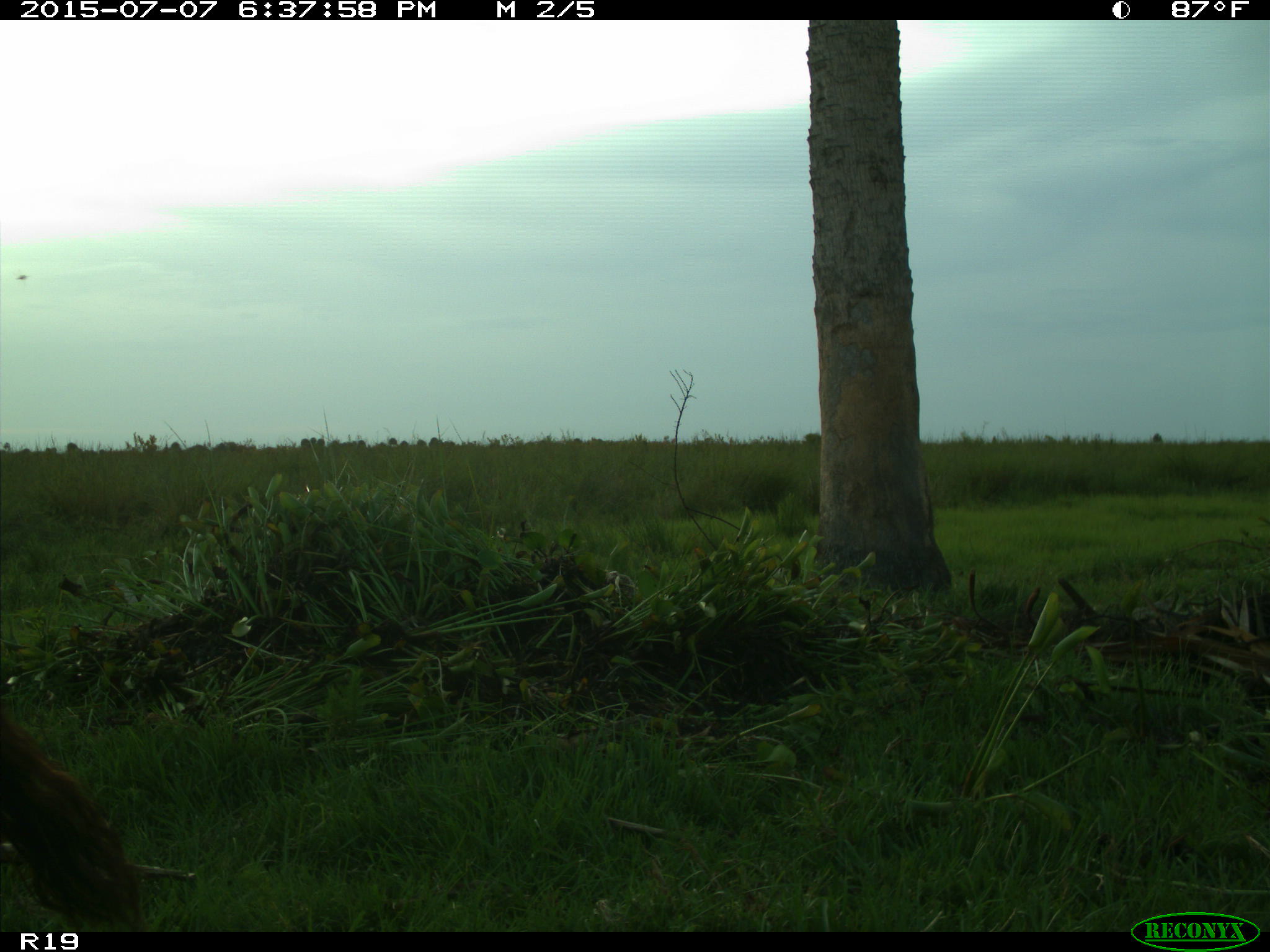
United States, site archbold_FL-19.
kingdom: Animalia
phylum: Chordata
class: Mammalia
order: Artiodactyla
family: Bovidae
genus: Bos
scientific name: Bos taurus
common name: domestic cow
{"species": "Bos taurus (domestic cow)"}